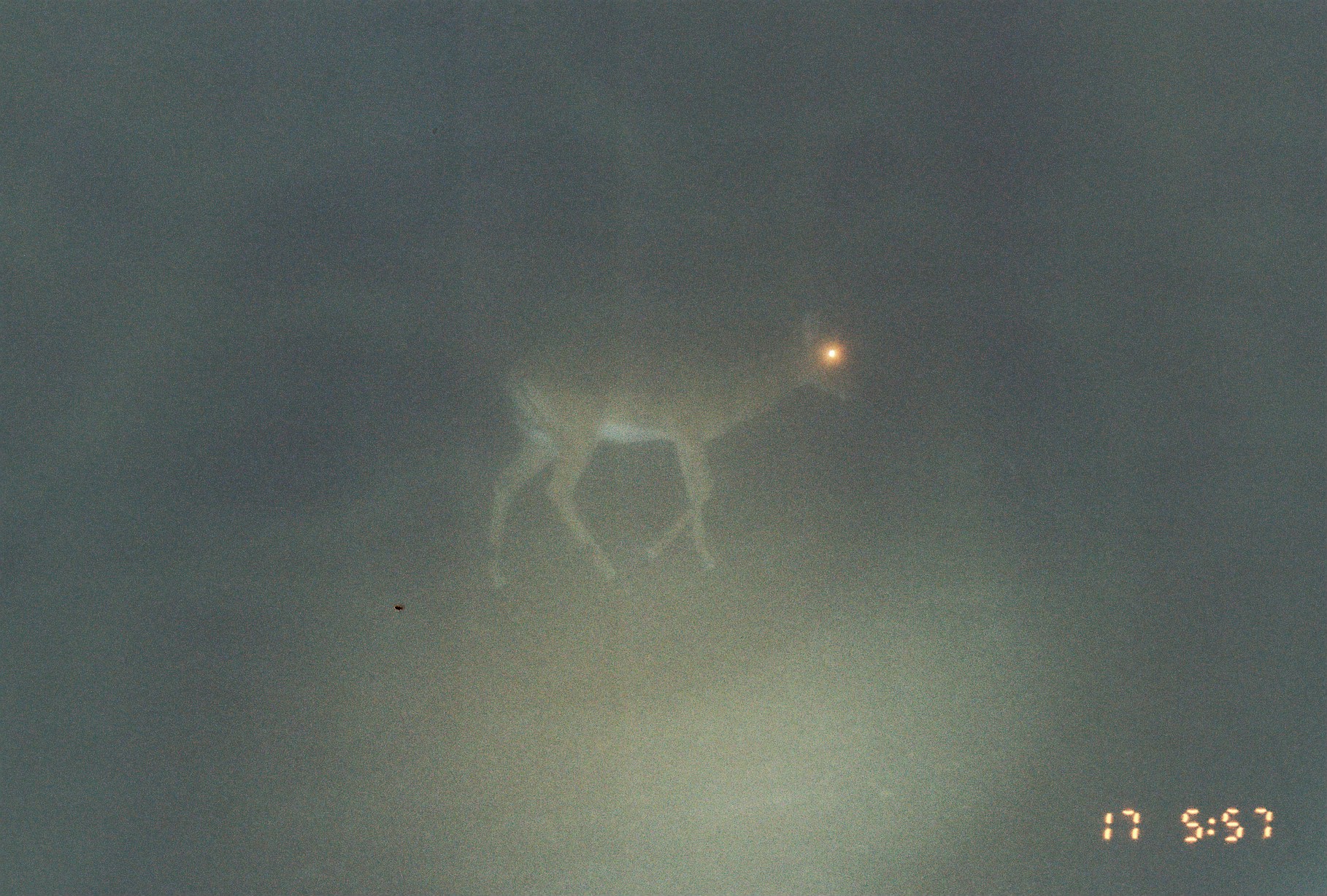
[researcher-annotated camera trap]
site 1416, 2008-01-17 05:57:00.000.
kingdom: Animalia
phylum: Chordata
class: Mammalia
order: Artiodactyla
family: Bovidae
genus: Aepyceros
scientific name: Aepyceros melampus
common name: impala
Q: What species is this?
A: Aepyceros melampus (impala).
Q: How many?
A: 1.